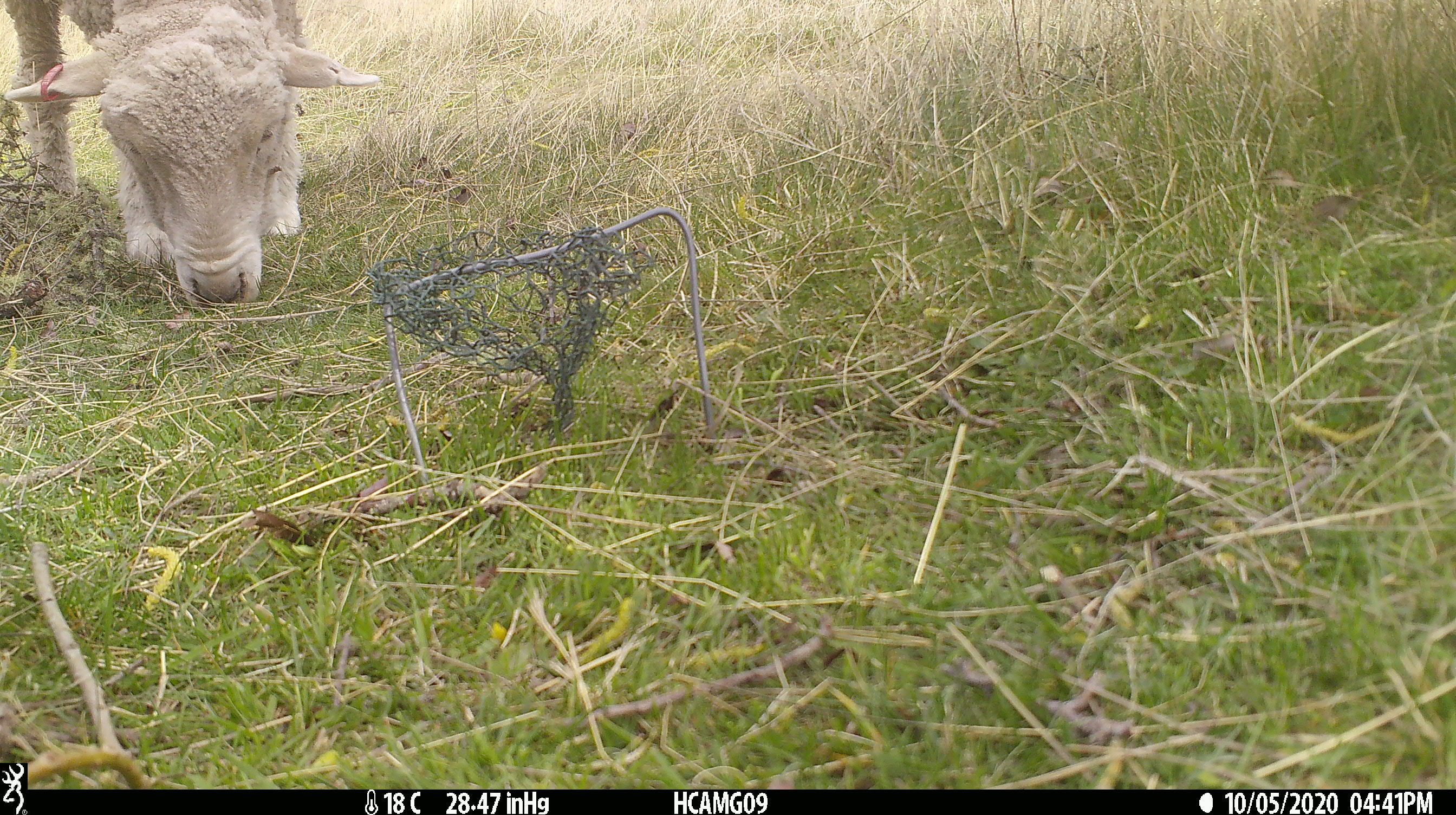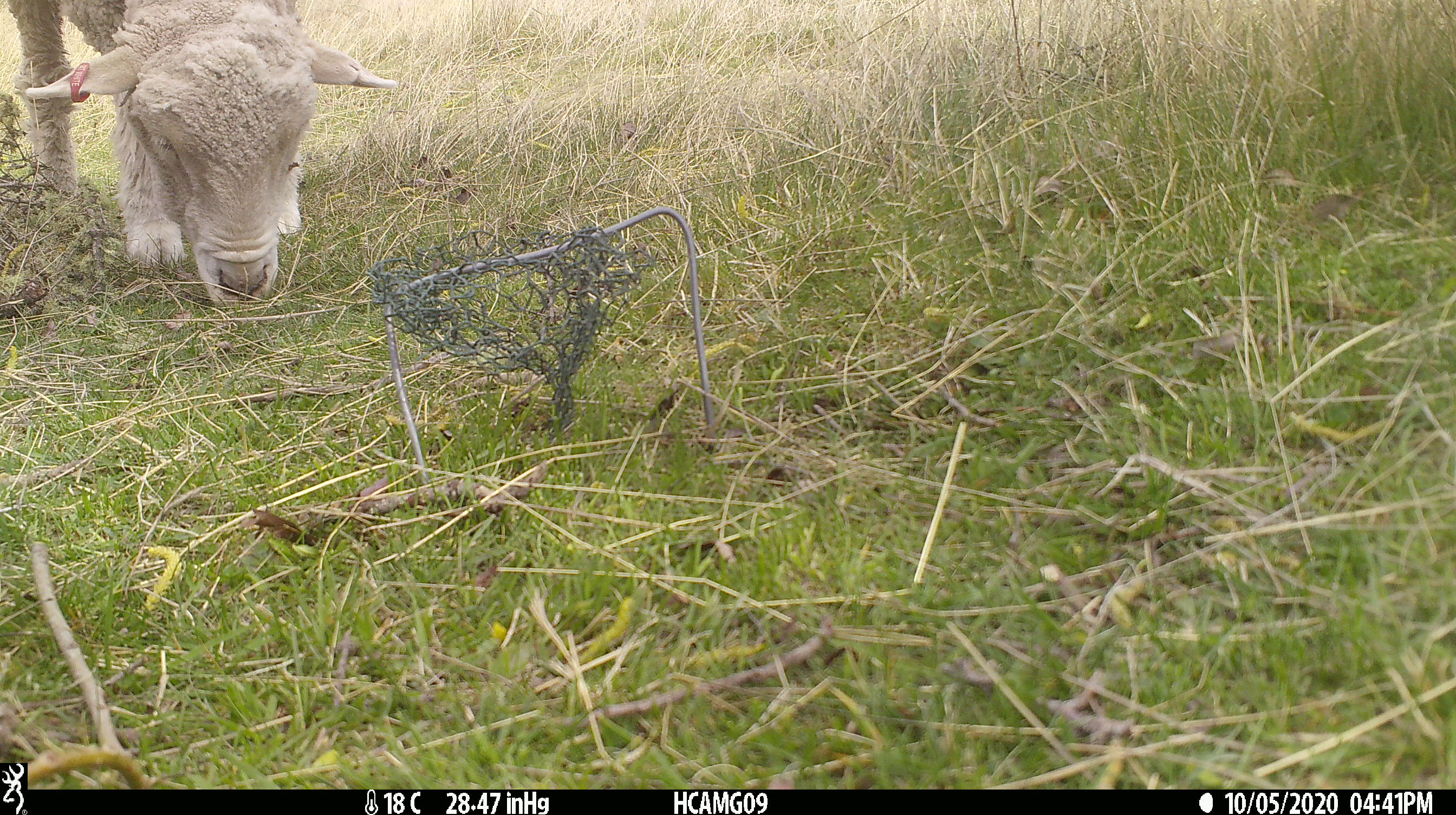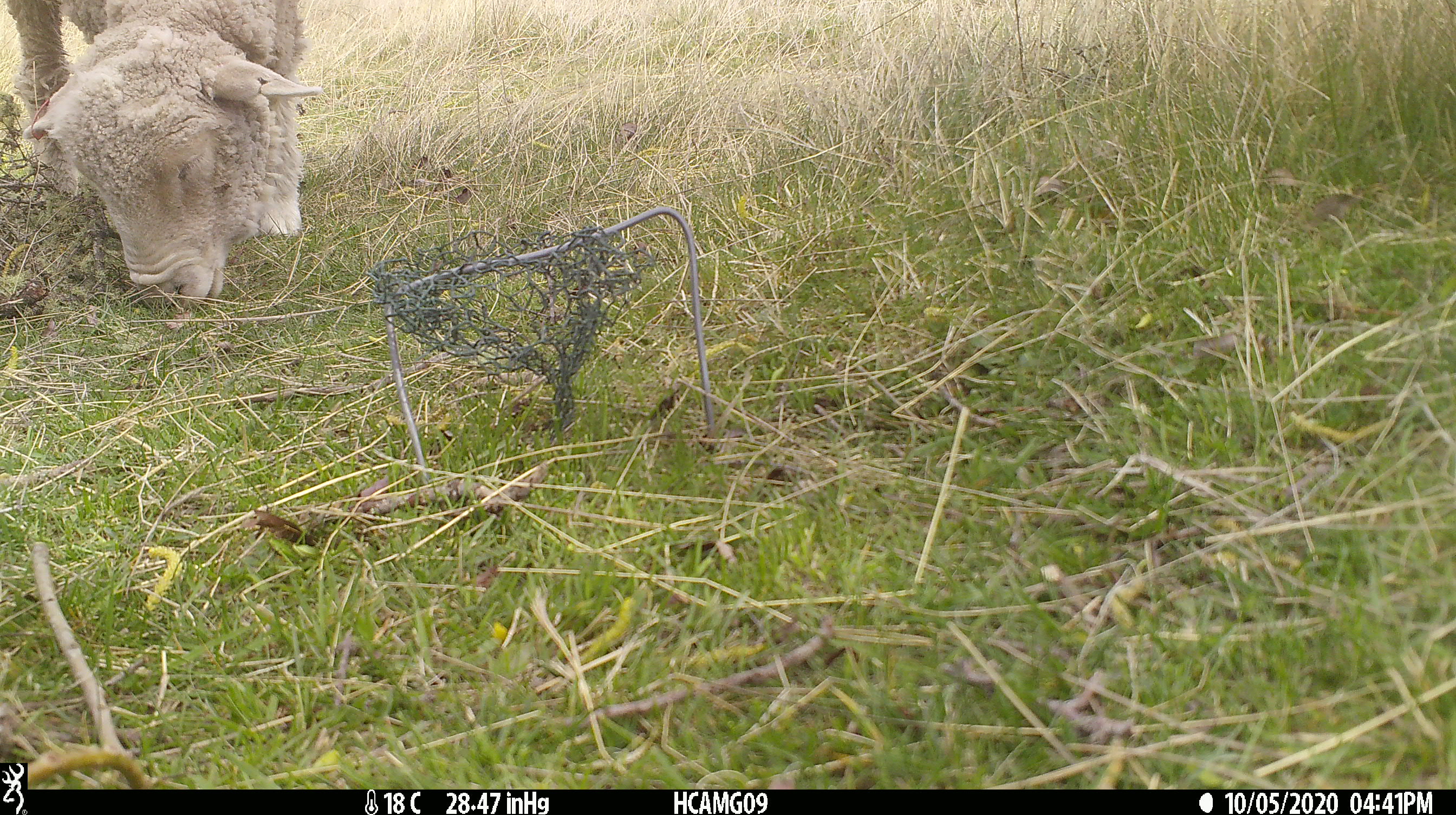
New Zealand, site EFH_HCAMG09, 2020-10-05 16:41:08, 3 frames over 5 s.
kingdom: Animalia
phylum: Chordata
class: Mammalia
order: Artiodactyla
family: Bovidae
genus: Ovis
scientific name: Ovis aries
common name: domestic sheep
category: sheep